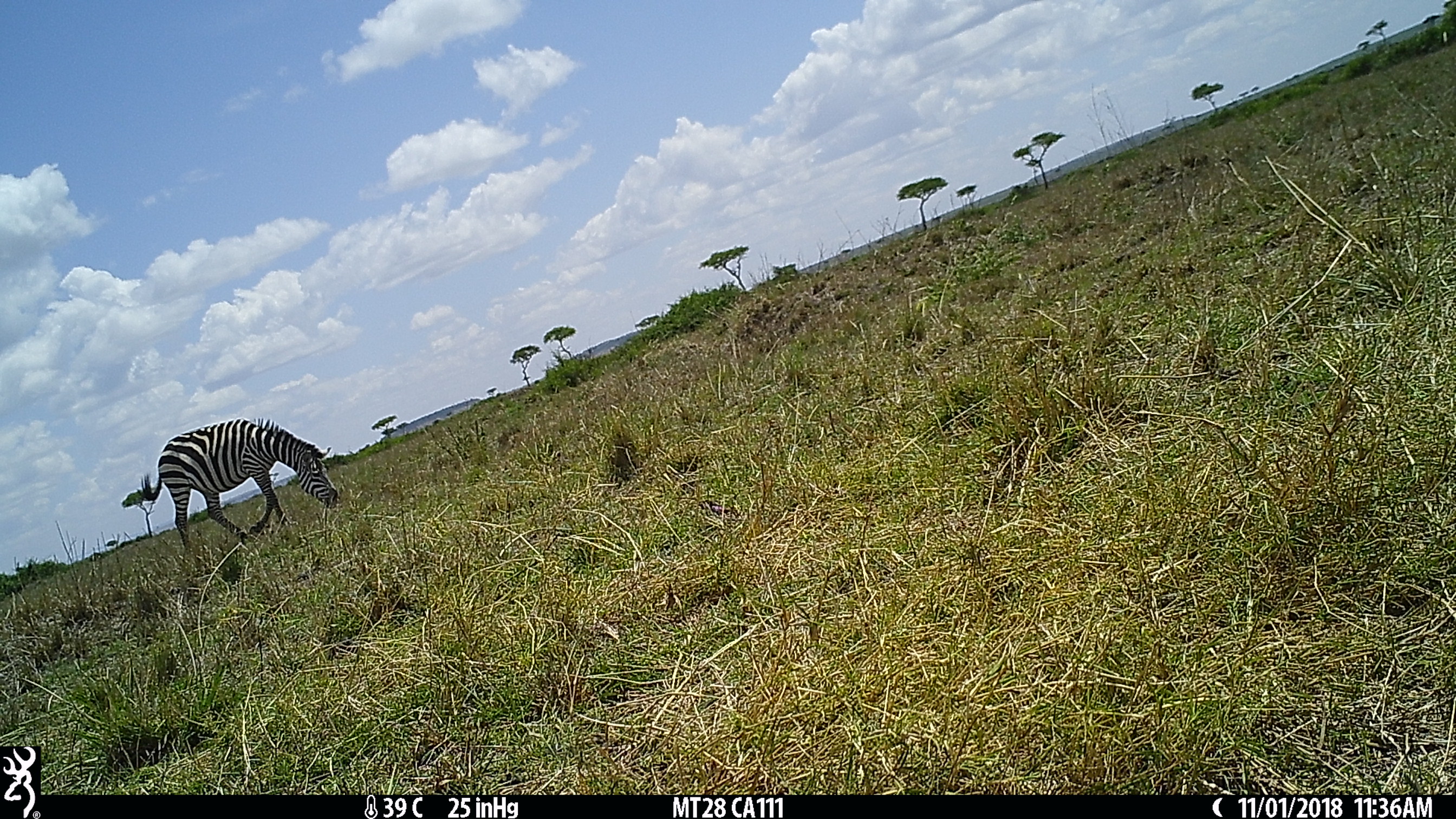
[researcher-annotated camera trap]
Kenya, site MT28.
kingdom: Animalia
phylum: Chordata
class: Mammalia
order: Perissodactyla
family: Equidae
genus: Equus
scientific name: Equus quagga burchellii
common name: burchell's zebra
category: zebra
Zebra (burchell's zebra) (Equus quagga burchellii).